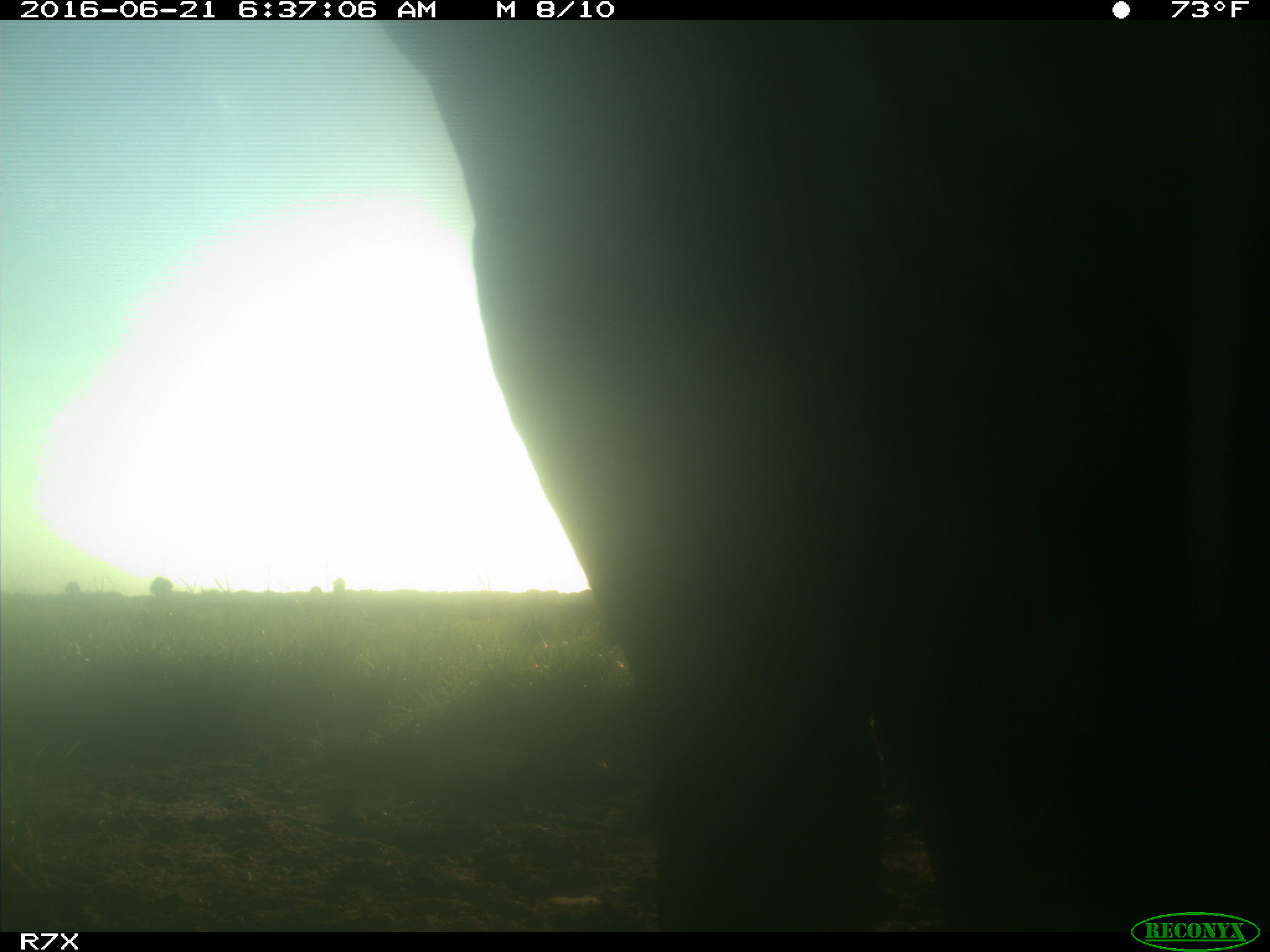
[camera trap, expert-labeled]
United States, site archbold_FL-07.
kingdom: Animalia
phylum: Chordata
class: Mammalia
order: Artiodactyla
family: Bovidae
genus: Bos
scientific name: Bos taurus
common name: domestic cow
Bos taurus (domestic cow).